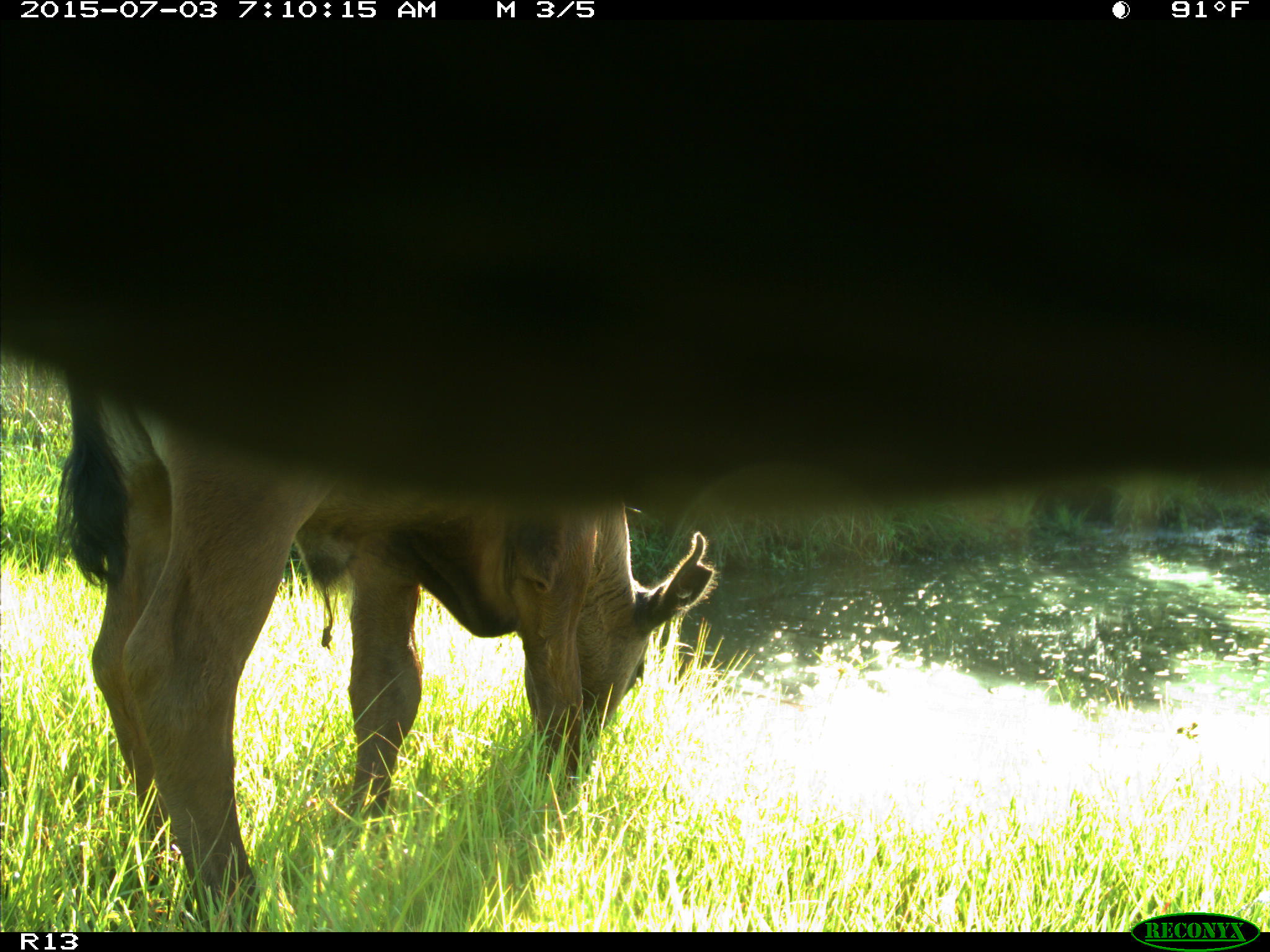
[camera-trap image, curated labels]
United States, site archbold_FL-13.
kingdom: Animalia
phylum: Chordata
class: Mammalia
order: Artiodactyla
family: Bovidae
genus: Bos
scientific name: Bos taurus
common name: domestic cow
Bos taurus (domestic cow).